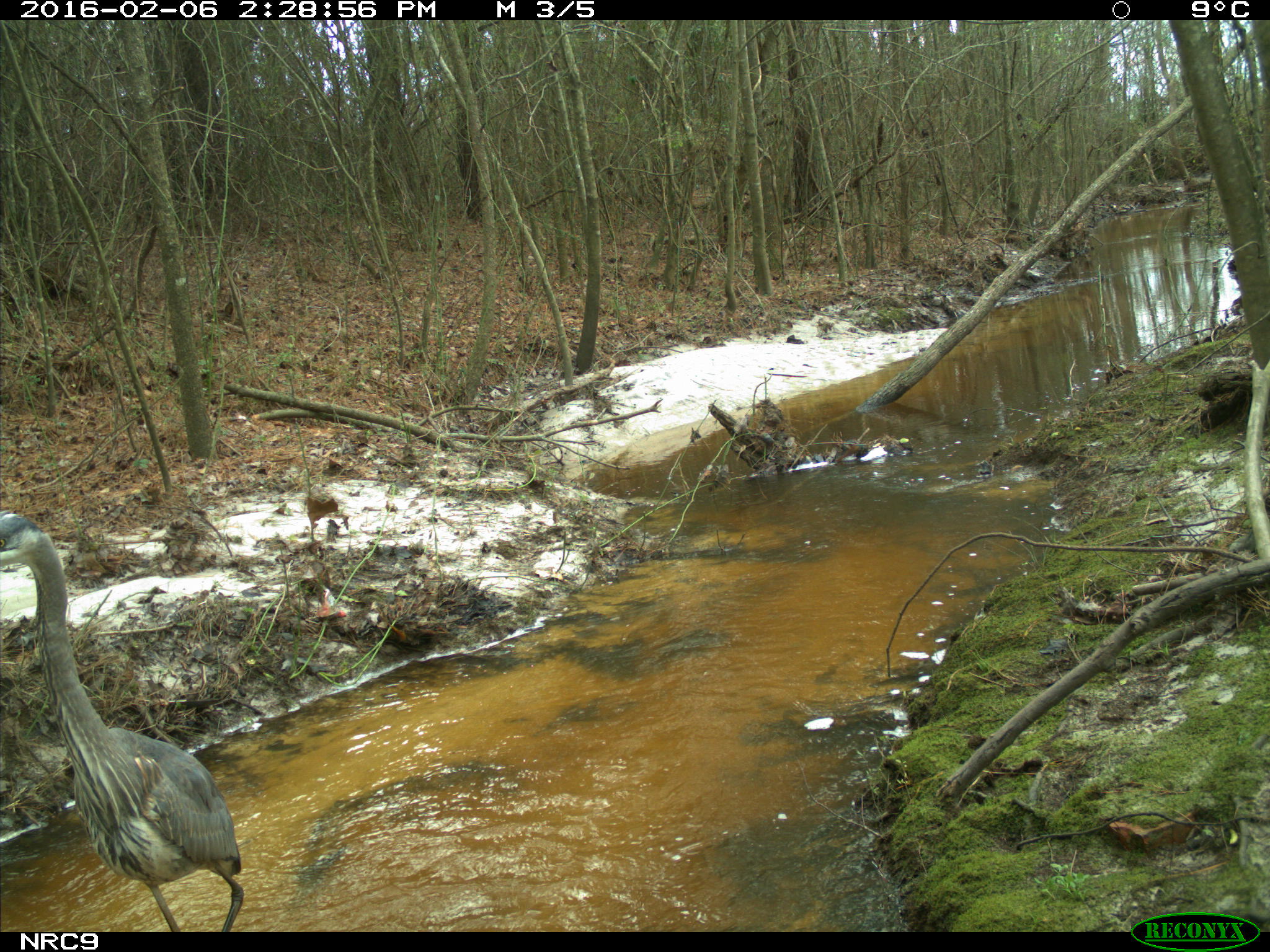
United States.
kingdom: Animalia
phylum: Chordata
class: Aves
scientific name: Aves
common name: bird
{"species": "Bird (Aves)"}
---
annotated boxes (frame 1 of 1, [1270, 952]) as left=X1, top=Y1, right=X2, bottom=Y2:
Bird: left=0, top=506, right=250, bottom=930